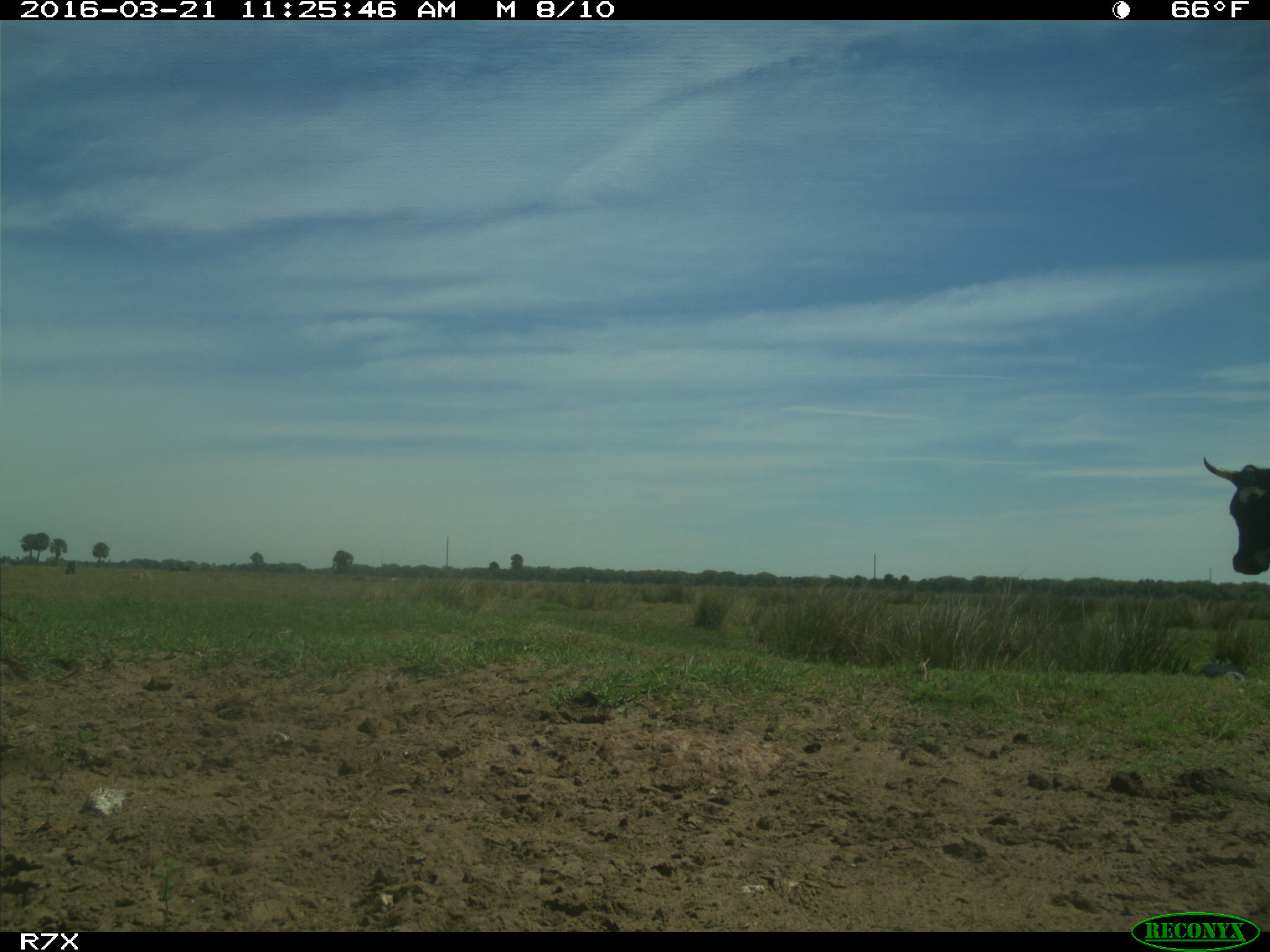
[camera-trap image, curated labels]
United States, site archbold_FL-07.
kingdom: Animalia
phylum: Chordata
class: Mammalia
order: Artiodactyla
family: Bovidae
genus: Bos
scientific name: Bos taurus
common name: domestic cow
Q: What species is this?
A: Bos taurus (domestic cow).